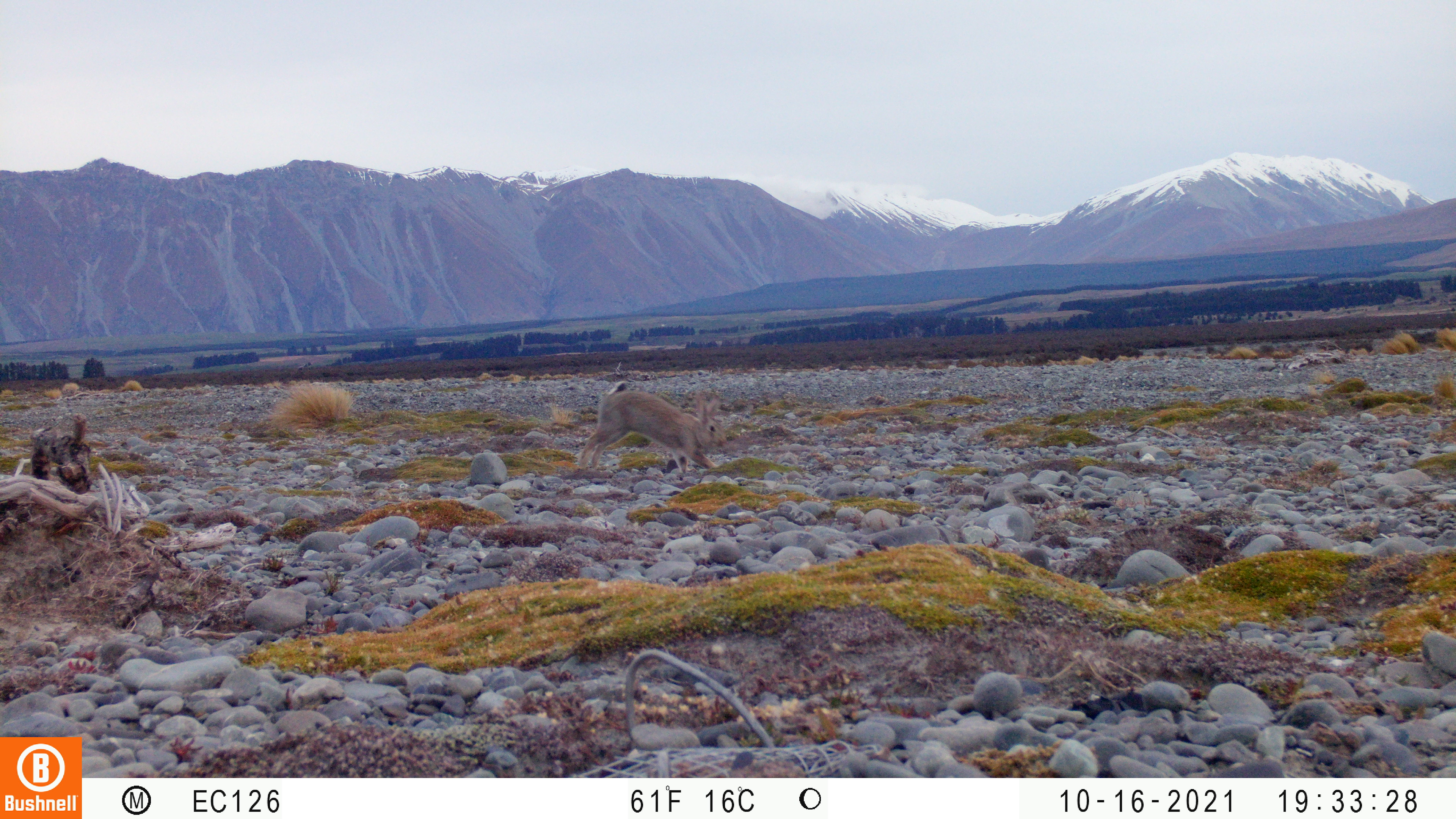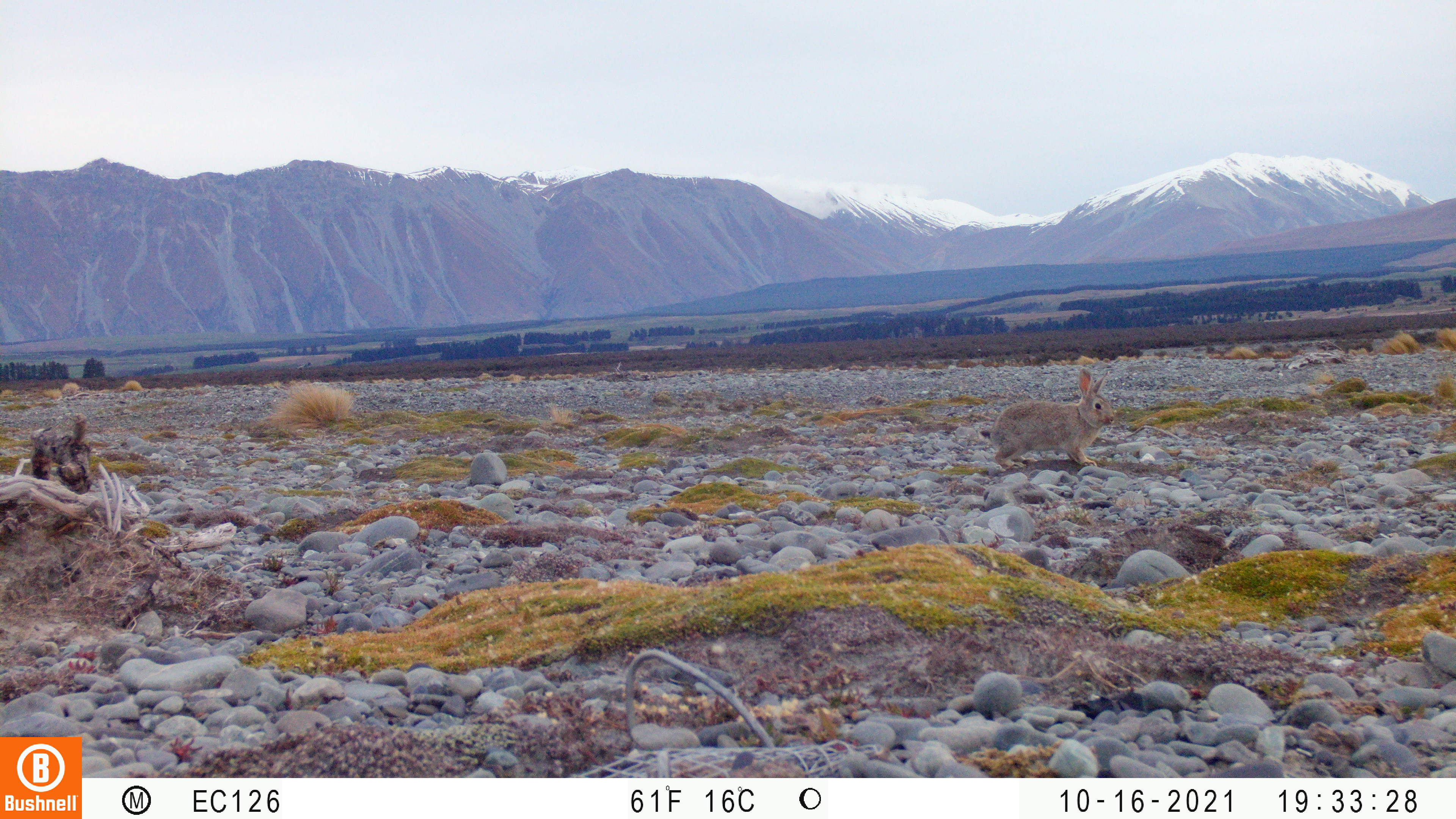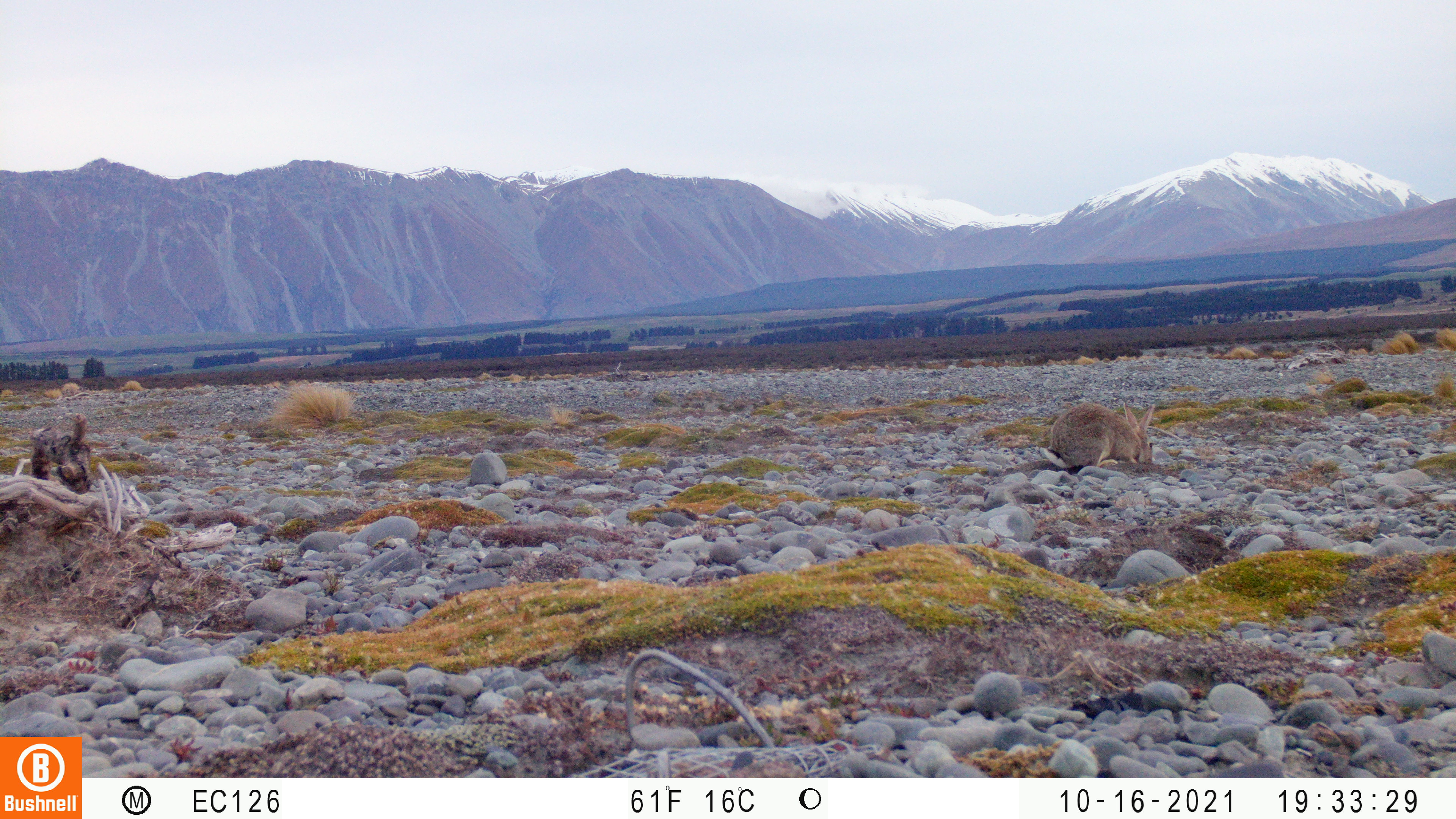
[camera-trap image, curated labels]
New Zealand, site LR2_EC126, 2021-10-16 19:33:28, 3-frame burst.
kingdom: Animalia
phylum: Chordata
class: Mammalia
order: Lagomorpha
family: Leporidae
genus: Oryctolagus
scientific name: Oryctolagus cuniculus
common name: european rabbit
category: rabbit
Rabbit (european rabbit) (Oryctolagus cuniculus).